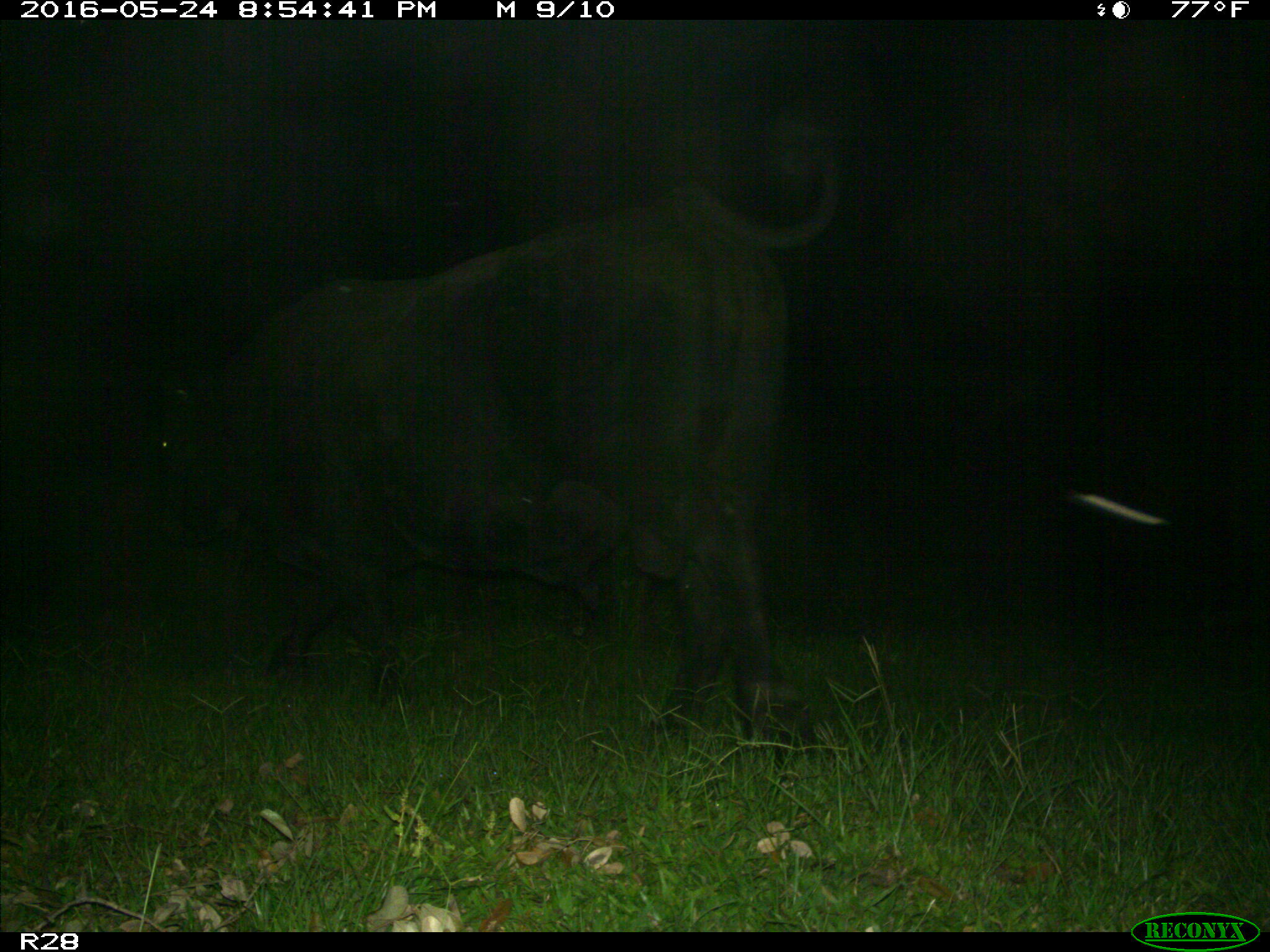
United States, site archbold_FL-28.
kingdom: Animalia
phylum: Chordata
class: Mammalia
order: Artiodactyla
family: Bovidae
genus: Bos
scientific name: Bos taurus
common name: domestic cow